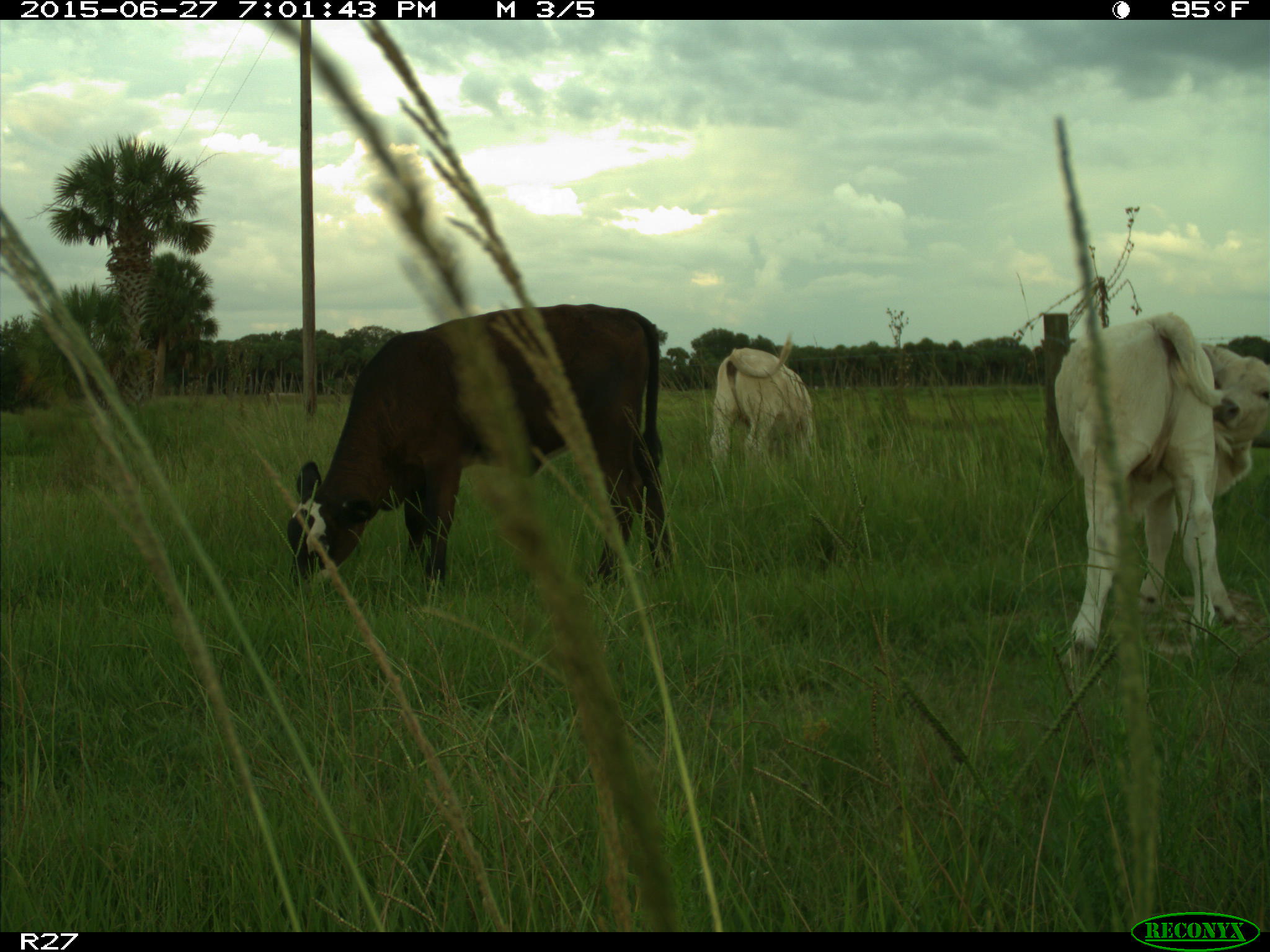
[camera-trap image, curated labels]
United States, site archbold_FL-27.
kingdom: Animalia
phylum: Chordata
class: Mammalia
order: Artiodactyla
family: Bovidae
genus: Bos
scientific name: Bos taurus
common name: domestic cow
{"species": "Bos taurus (domestic cow)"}